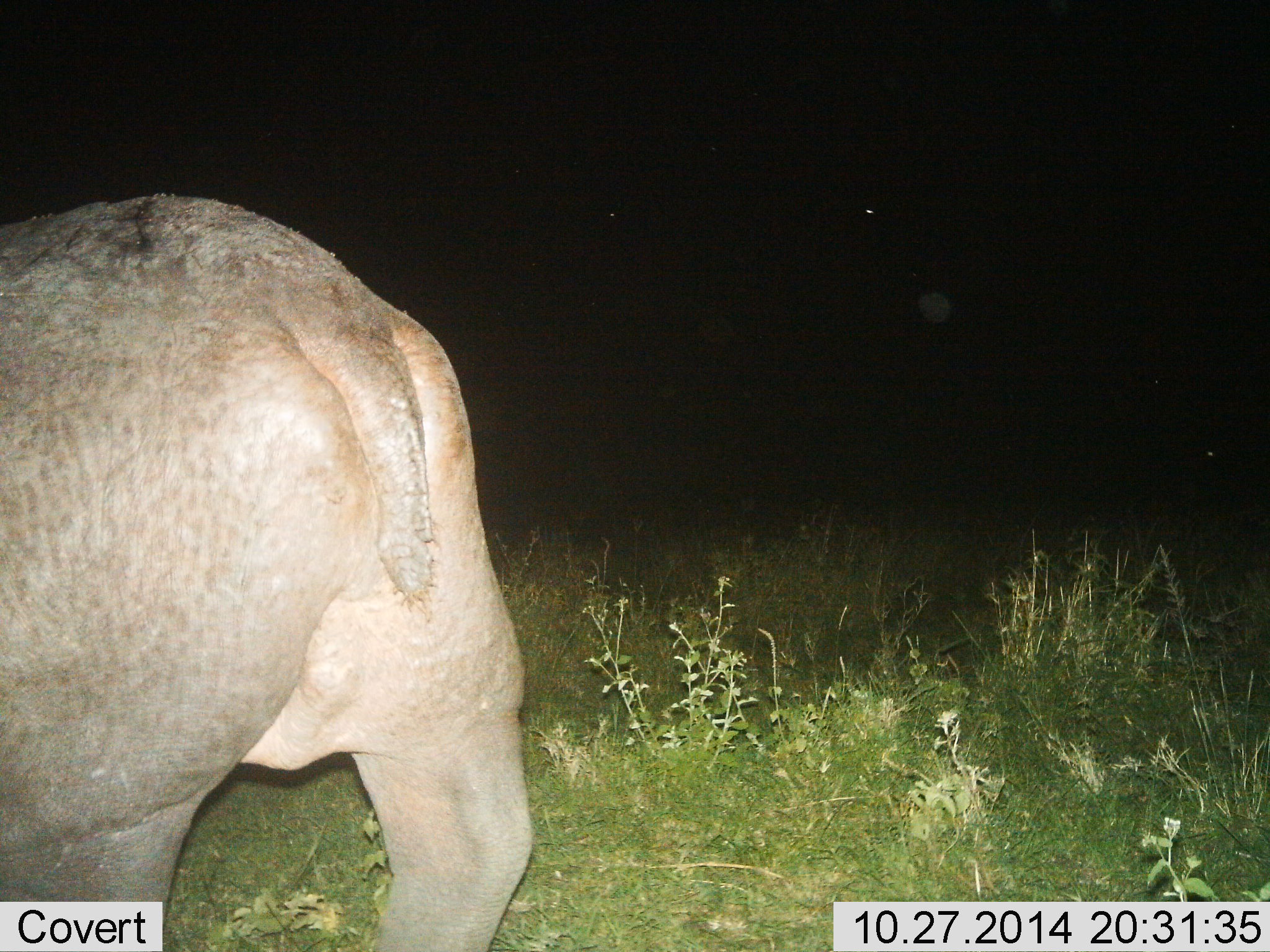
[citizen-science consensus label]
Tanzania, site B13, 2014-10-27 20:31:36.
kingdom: Animalia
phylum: Chordata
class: Mammalia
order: Artiodactyla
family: Hippopotamidae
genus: Hippopotamus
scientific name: Hippopotamus amphibius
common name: hippopotamus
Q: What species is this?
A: Hippopotamus (Hippopotamus amphibius).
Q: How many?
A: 1.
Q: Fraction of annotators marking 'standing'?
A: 40%.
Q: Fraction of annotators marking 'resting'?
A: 0%.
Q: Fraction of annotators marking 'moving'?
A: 60%.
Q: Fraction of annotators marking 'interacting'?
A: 0%.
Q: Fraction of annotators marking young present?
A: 0%.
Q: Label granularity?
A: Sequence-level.